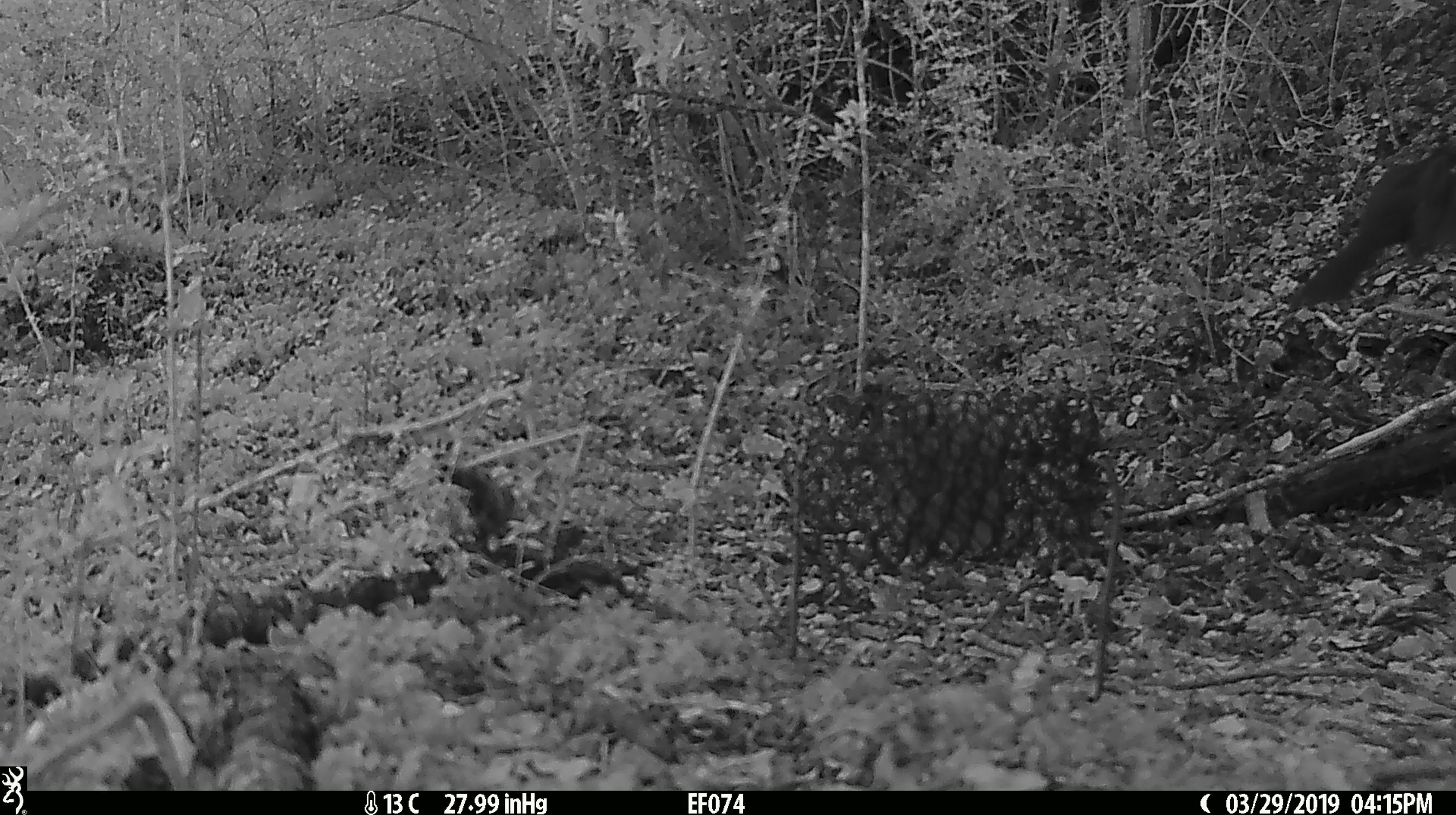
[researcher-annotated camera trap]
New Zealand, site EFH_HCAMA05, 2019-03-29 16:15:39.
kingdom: Animalia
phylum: Chordata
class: Aves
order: Passeriformes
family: Turdidae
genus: Turdus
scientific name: Turdus merula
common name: eurasian blackbird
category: blackbird